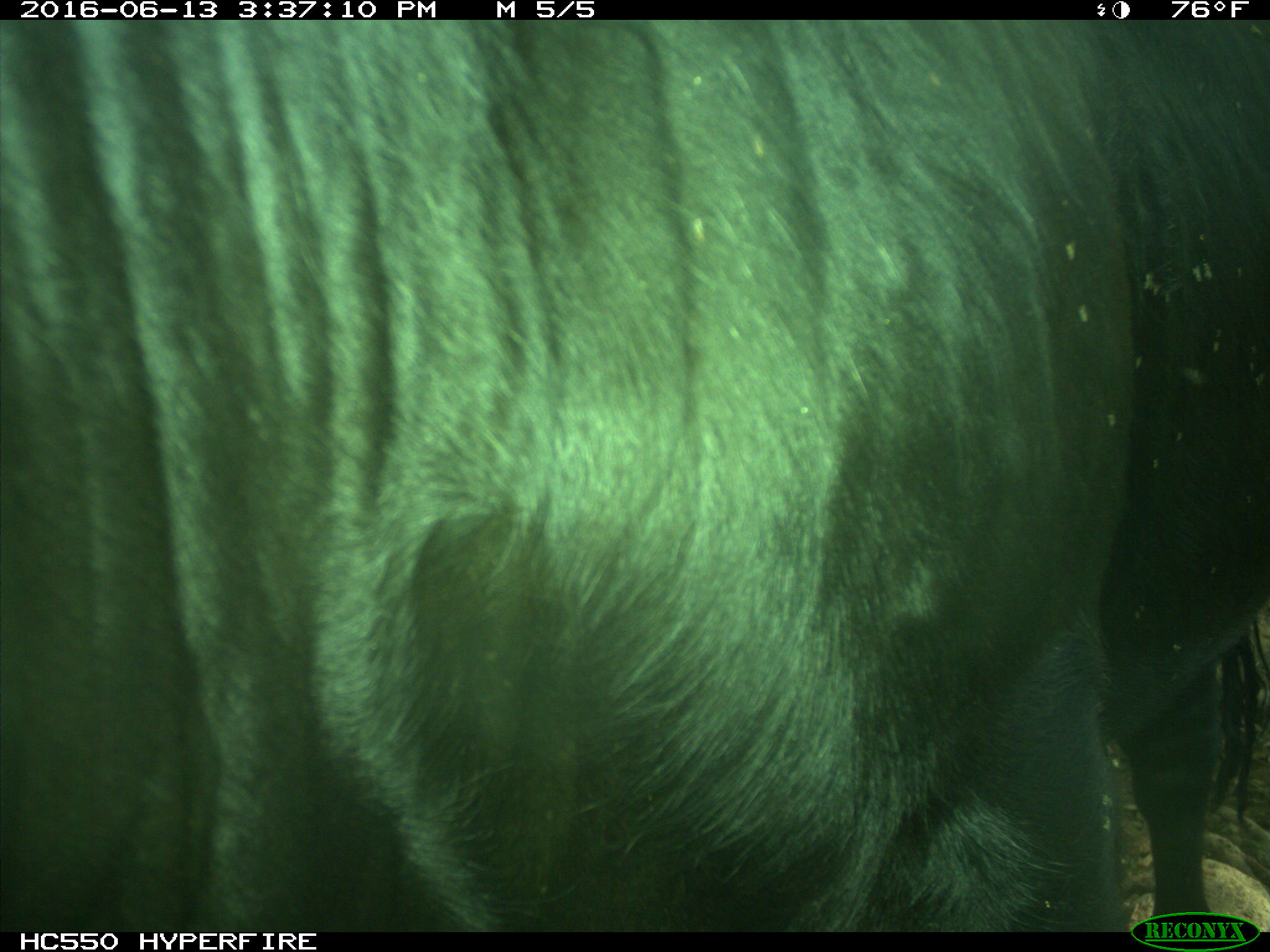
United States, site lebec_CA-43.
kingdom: Animalia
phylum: Chordata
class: Mammalia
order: Artiodactyla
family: Bovidae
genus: Bos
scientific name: Bos taurus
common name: domestic cow